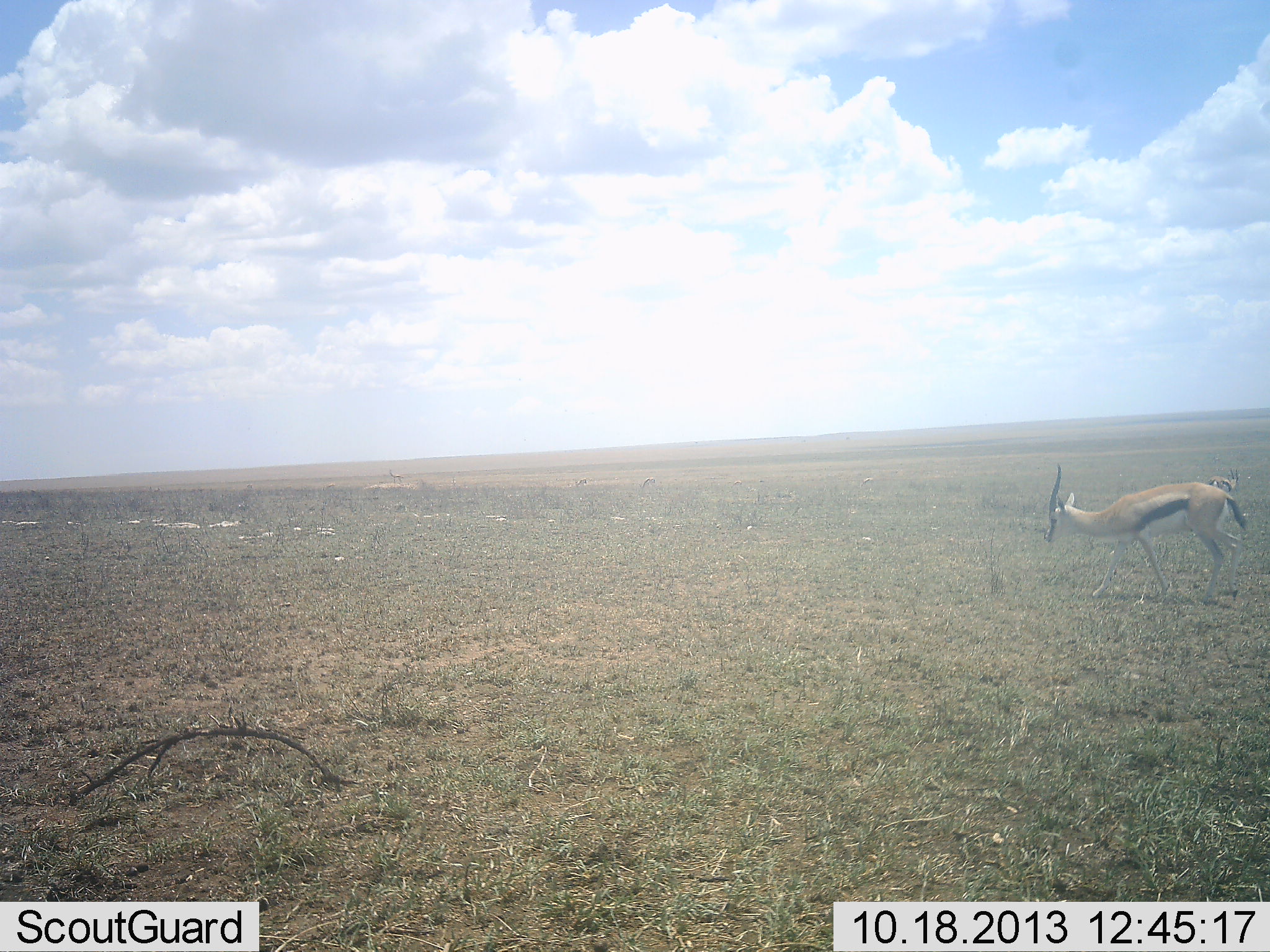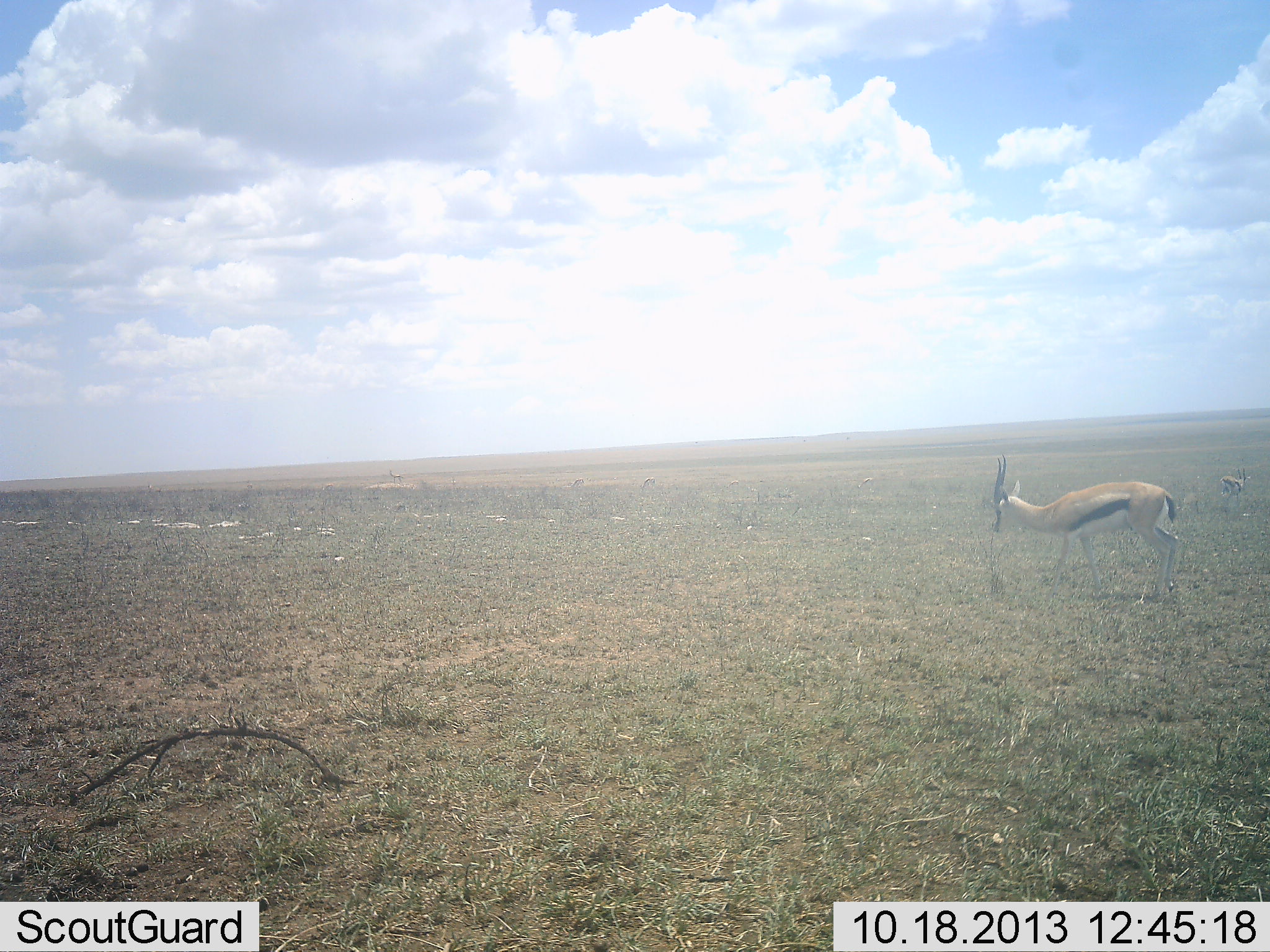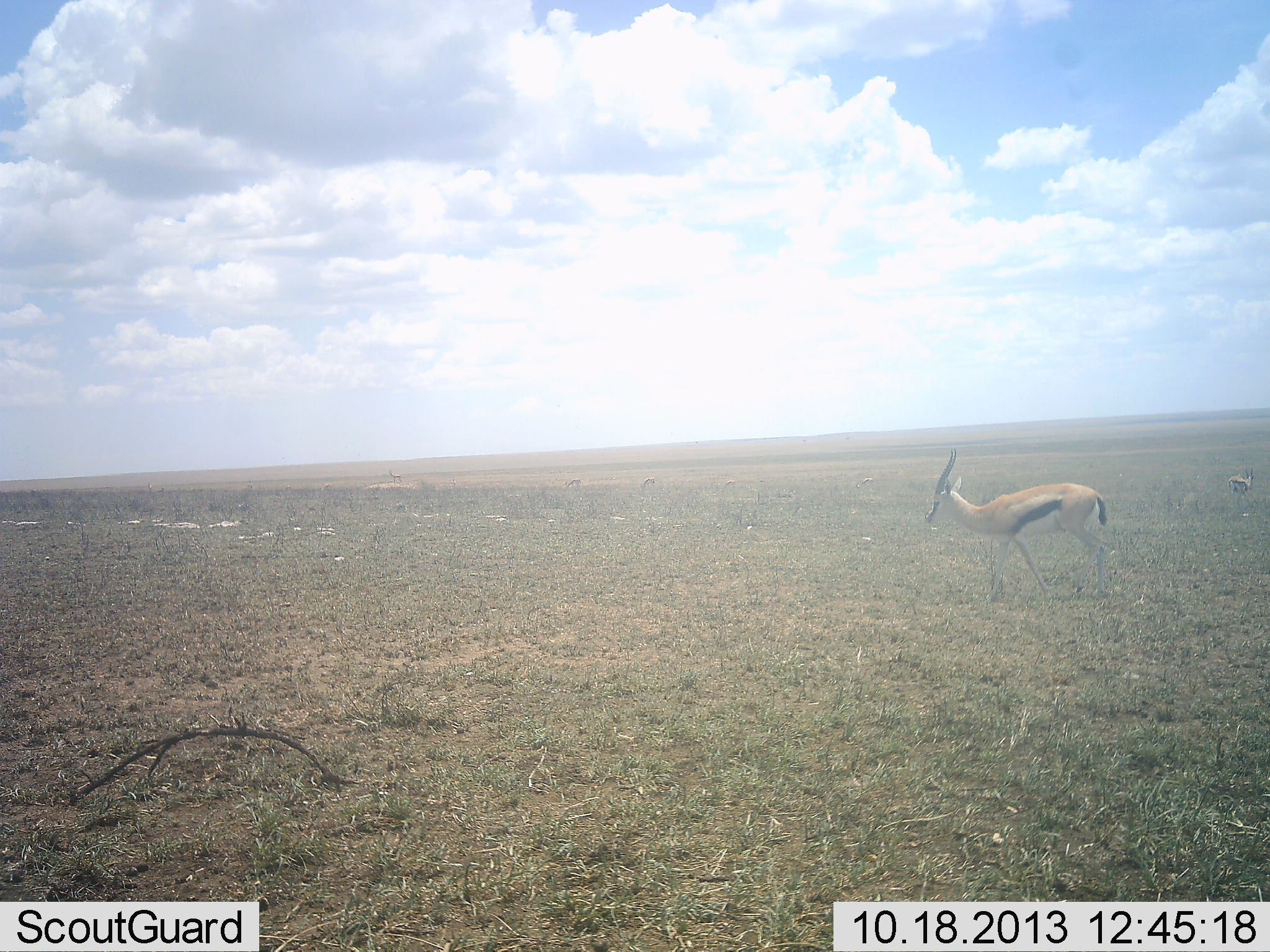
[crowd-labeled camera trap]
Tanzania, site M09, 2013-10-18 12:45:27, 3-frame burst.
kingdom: Animalia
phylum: Chordata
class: Mammalia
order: Artiodactyla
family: Bovidae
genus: Eudorcas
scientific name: Eudorcas thomsonii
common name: thomson's gazelle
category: gazellethomsons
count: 4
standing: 50%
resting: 0%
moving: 60%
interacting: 0%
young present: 10%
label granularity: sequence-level